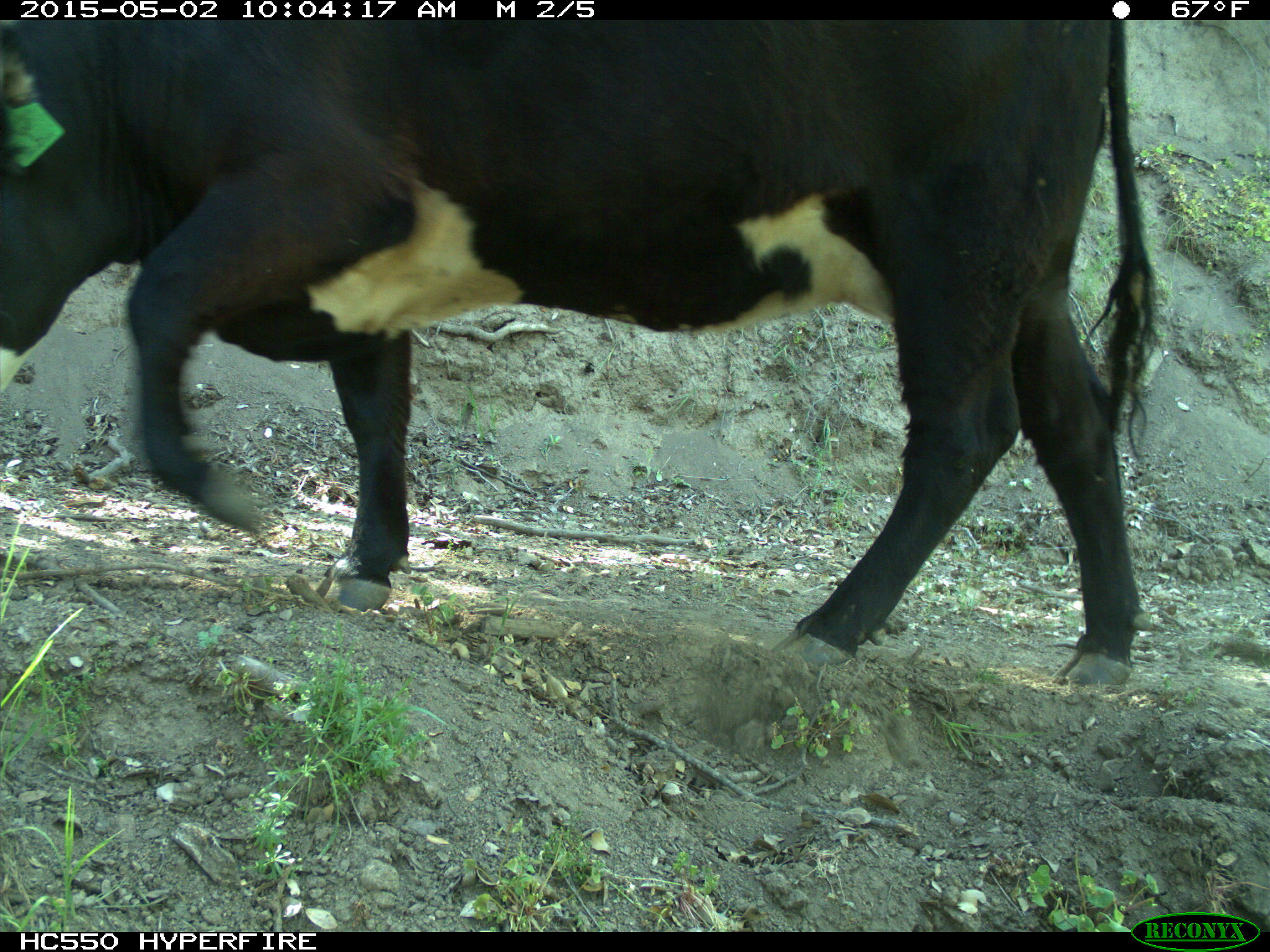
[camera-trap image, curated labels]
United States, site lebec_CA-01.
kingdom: Animalia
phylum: Chordata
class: Mammalia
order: Artiodactyla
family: Bovidae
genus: Bos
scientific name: Bos taurus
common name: domestic cow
Bos taurus (domestic cow).